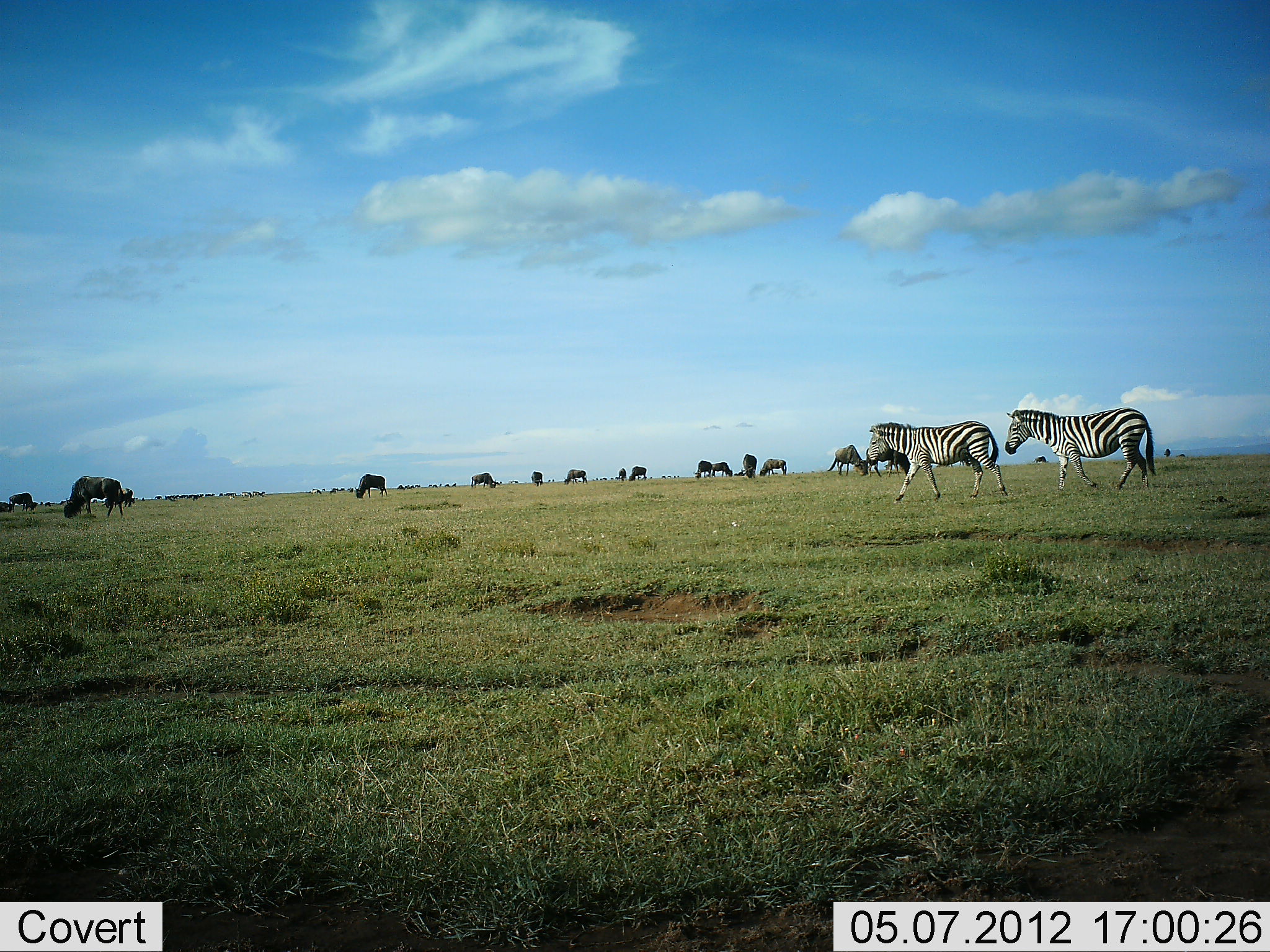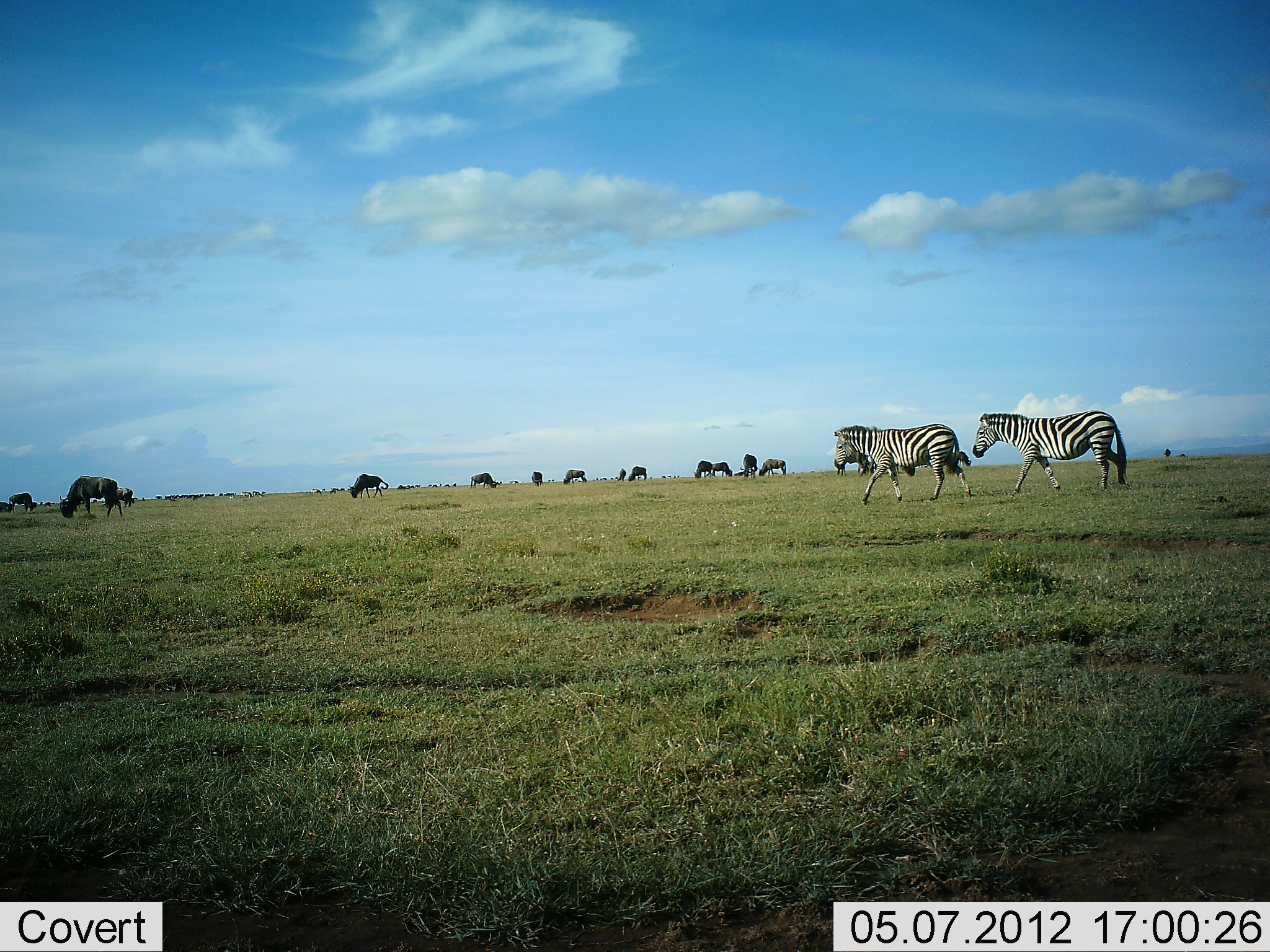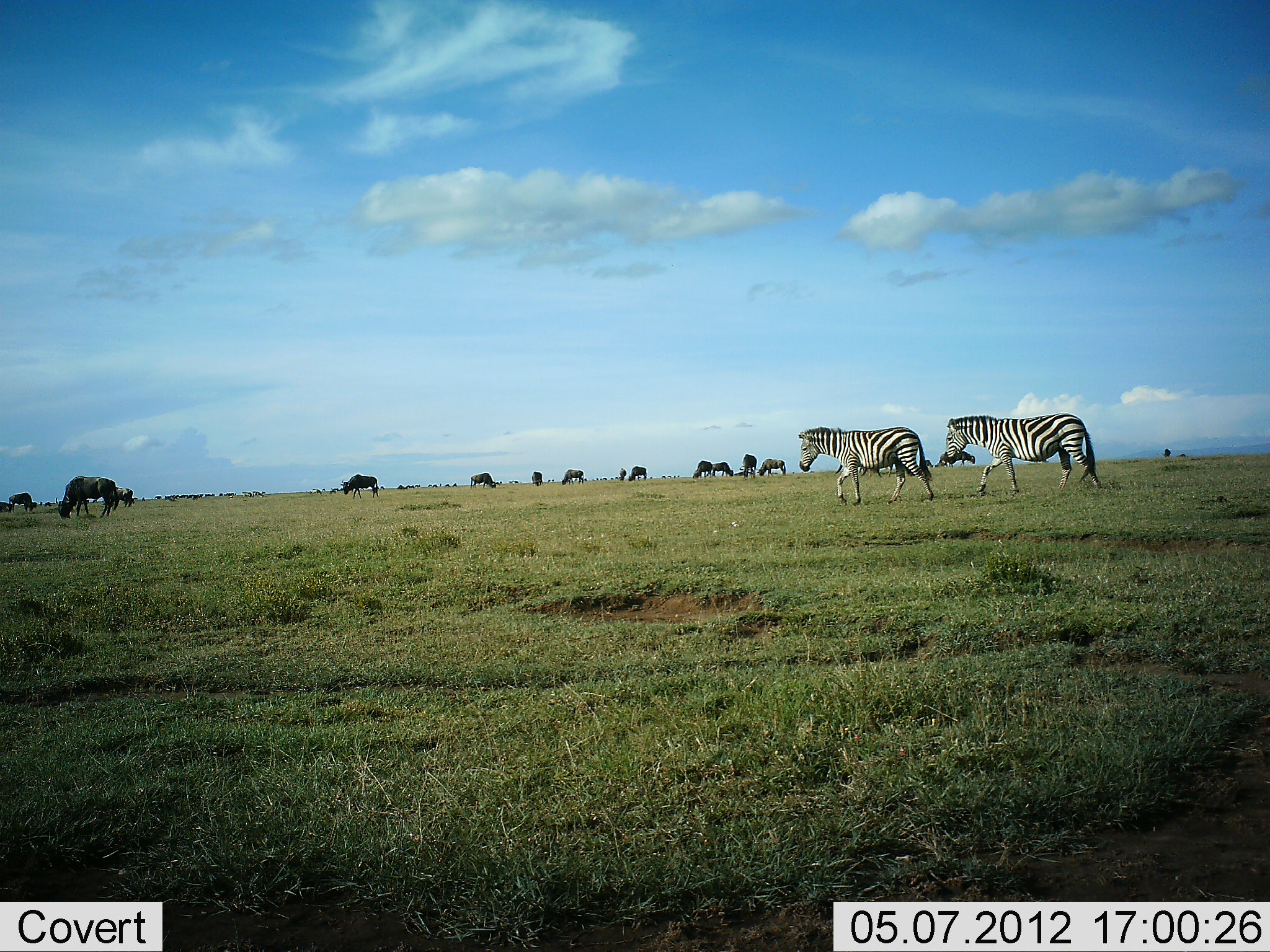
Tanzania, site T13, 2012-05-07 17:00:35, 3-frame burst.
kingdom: Animalia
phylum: Chordata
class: Mammalia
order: Artiodactyla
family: Bovidae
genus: Connochaetes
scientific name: Connochaetes taurinus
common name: blue wildebeest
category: wildebeest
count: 11-50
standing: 20%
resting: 0%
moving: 20%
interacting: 0%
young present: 0%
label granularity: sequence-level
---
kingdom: Animalia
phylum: Chordata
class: Mammalia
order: Perissodactyla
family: Equidae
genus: Equus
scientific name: Equus quagga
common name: plains zebra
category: zebra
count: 2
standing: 8%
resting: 0%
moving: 100%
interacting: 0%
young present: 0%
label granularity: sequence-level